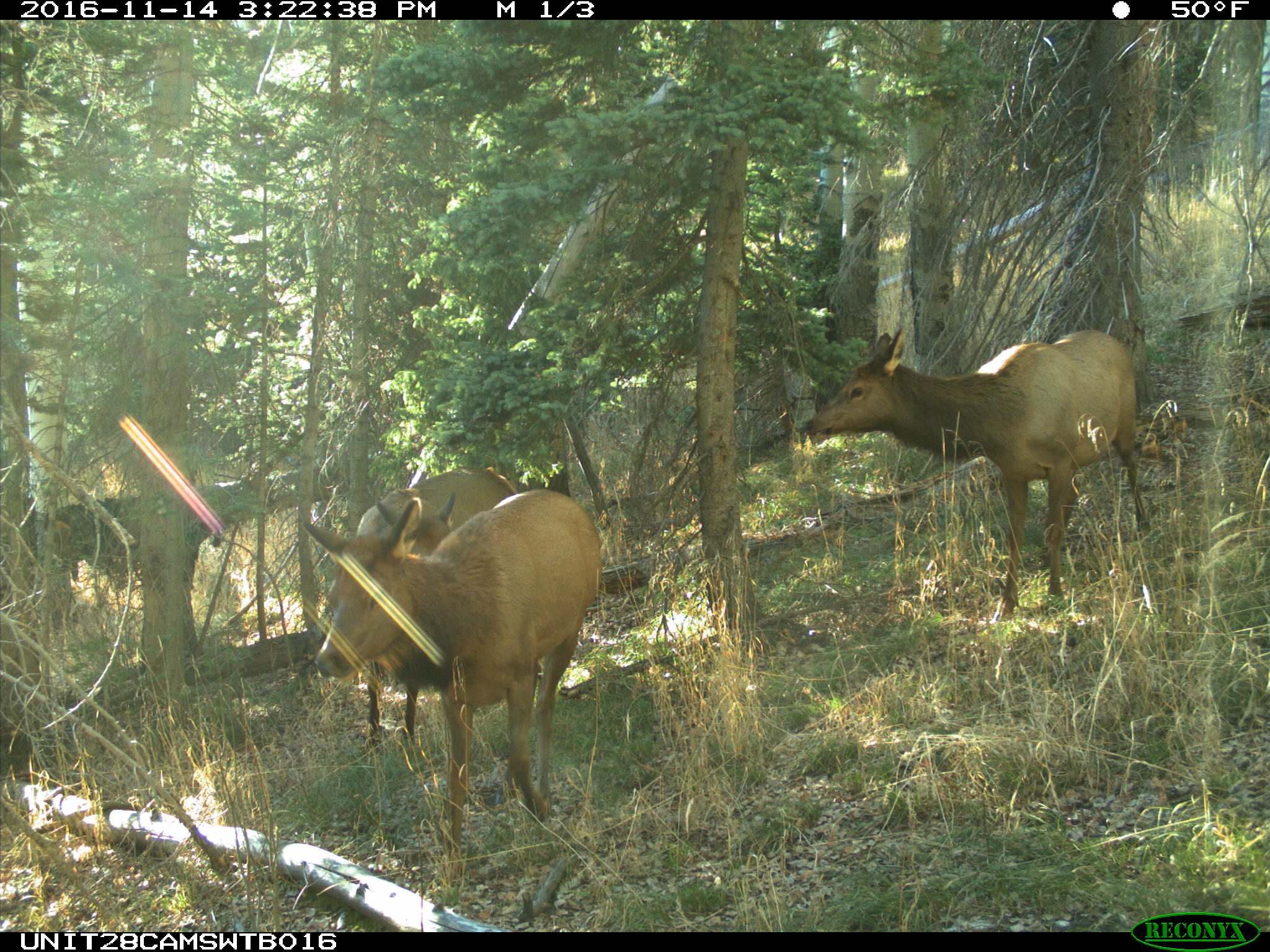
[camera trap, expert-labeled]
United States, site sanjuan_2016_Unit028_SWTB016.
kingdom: Animalia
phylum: Chordata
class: Mammalia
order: Artiodactyla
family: Cervidae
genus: Cervus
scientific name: Cervus elaphus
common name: red deer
Cervus elaphus (red deer).